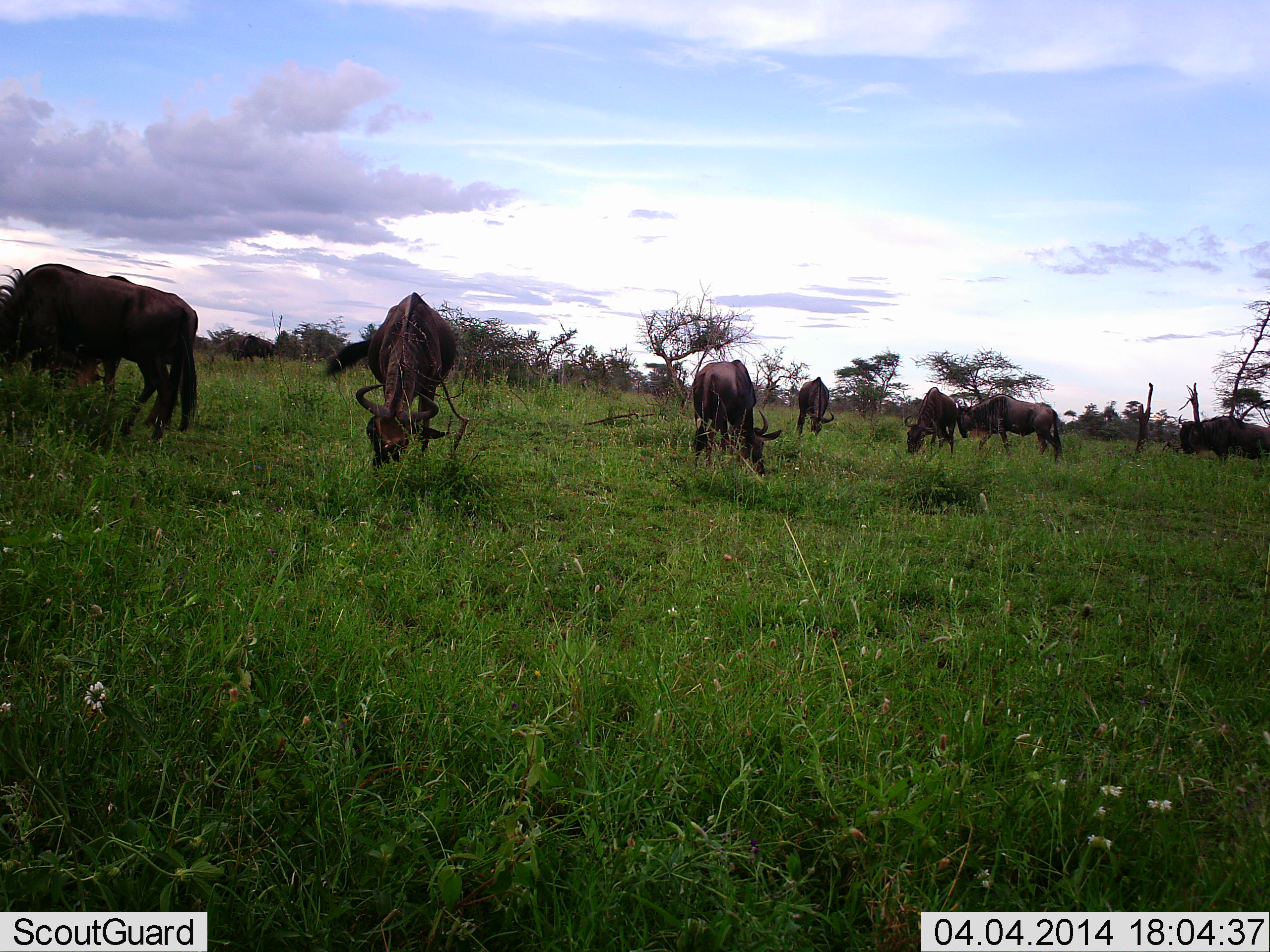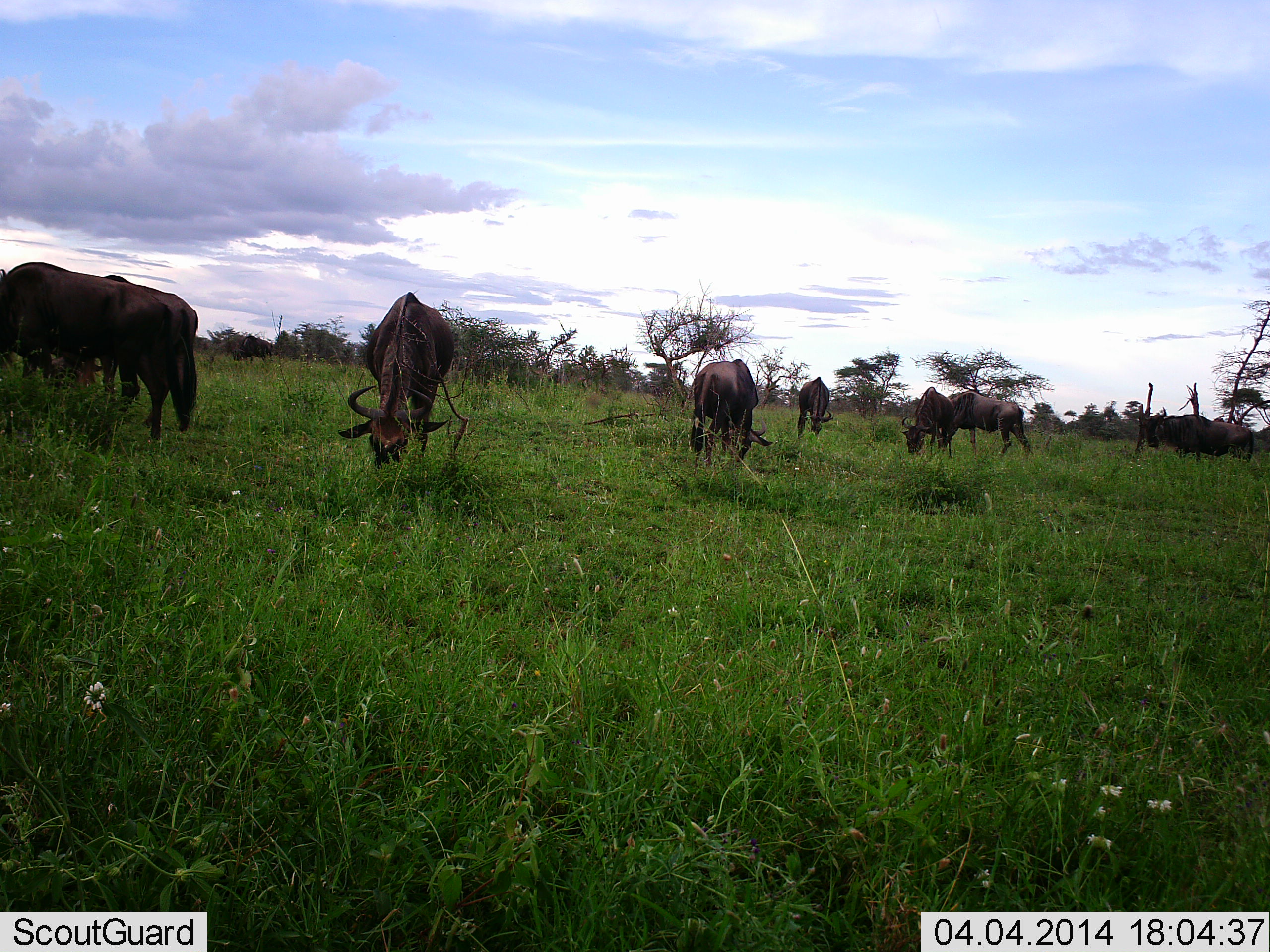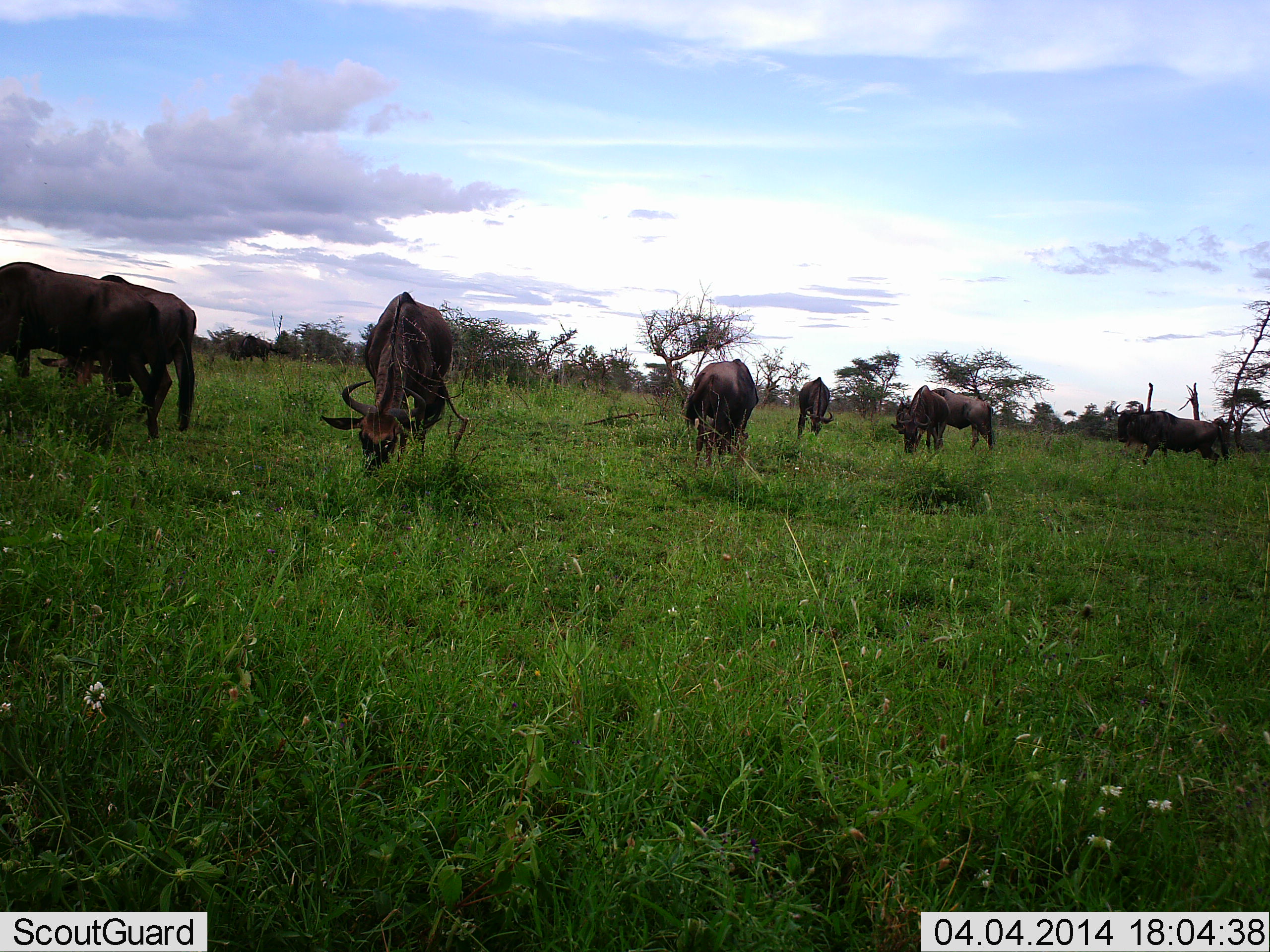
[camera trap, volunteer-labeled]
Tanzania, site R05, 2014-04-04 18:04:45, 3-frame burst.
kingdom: Animalia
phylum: Chordata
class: Mammalia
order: Artiodactyla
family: Bovidae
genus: Connochaetes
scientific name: Connochaetes taurinus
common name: blue wildebeest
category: wildebeest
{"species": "wildebeest (blue wildebeest) (Connochaetes taurinus)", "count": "9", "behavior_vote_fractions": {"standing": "20%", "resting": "0%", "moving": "40%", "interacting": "0%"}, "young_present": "0%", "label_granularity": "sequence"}